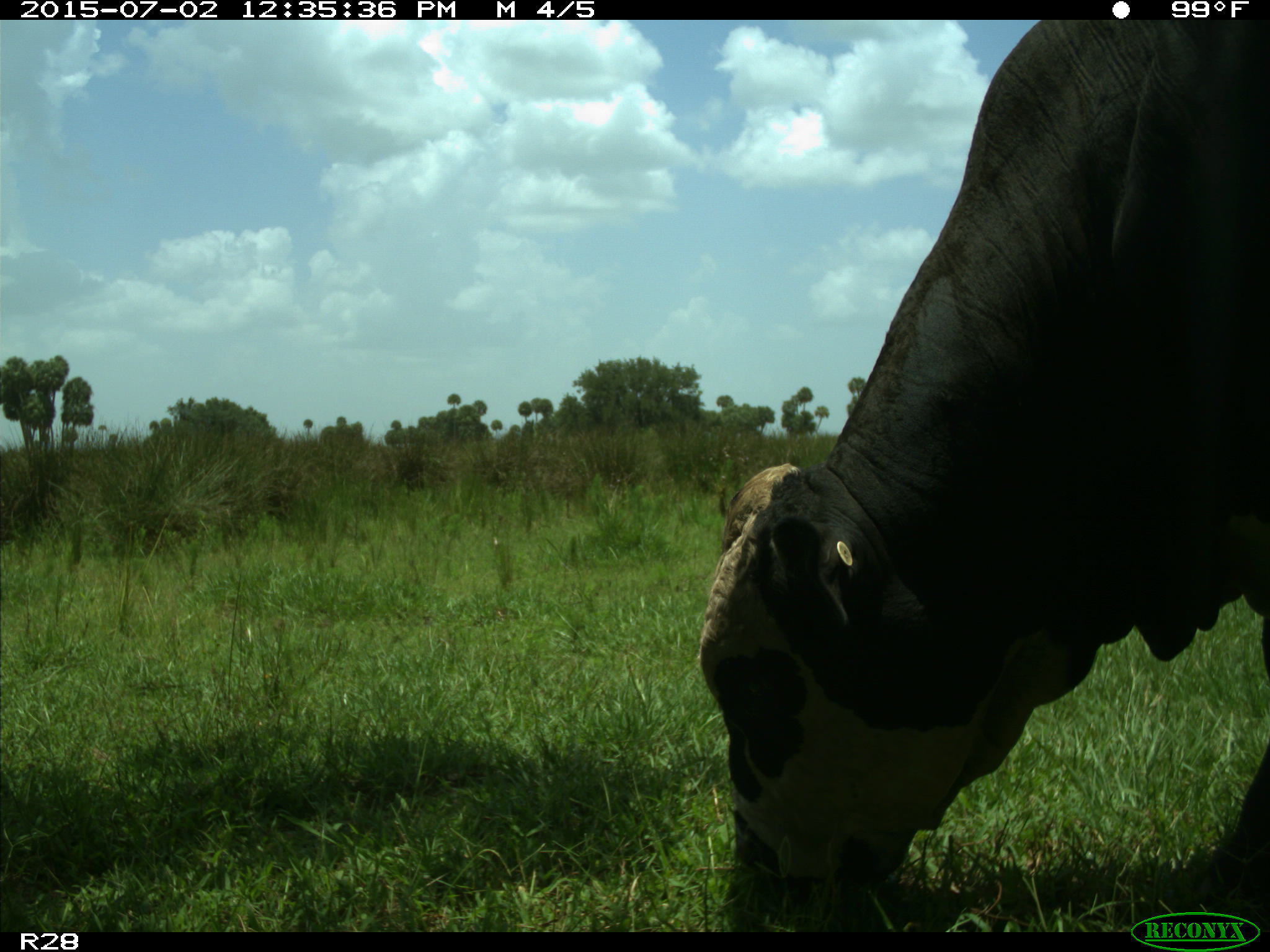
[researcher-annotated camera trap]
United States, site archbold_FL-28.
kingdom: Animalia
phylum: Chordata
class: Mammalia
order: Artiodactyla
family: Bovidae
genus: Bos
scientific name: Bos taurus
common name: domestic cow